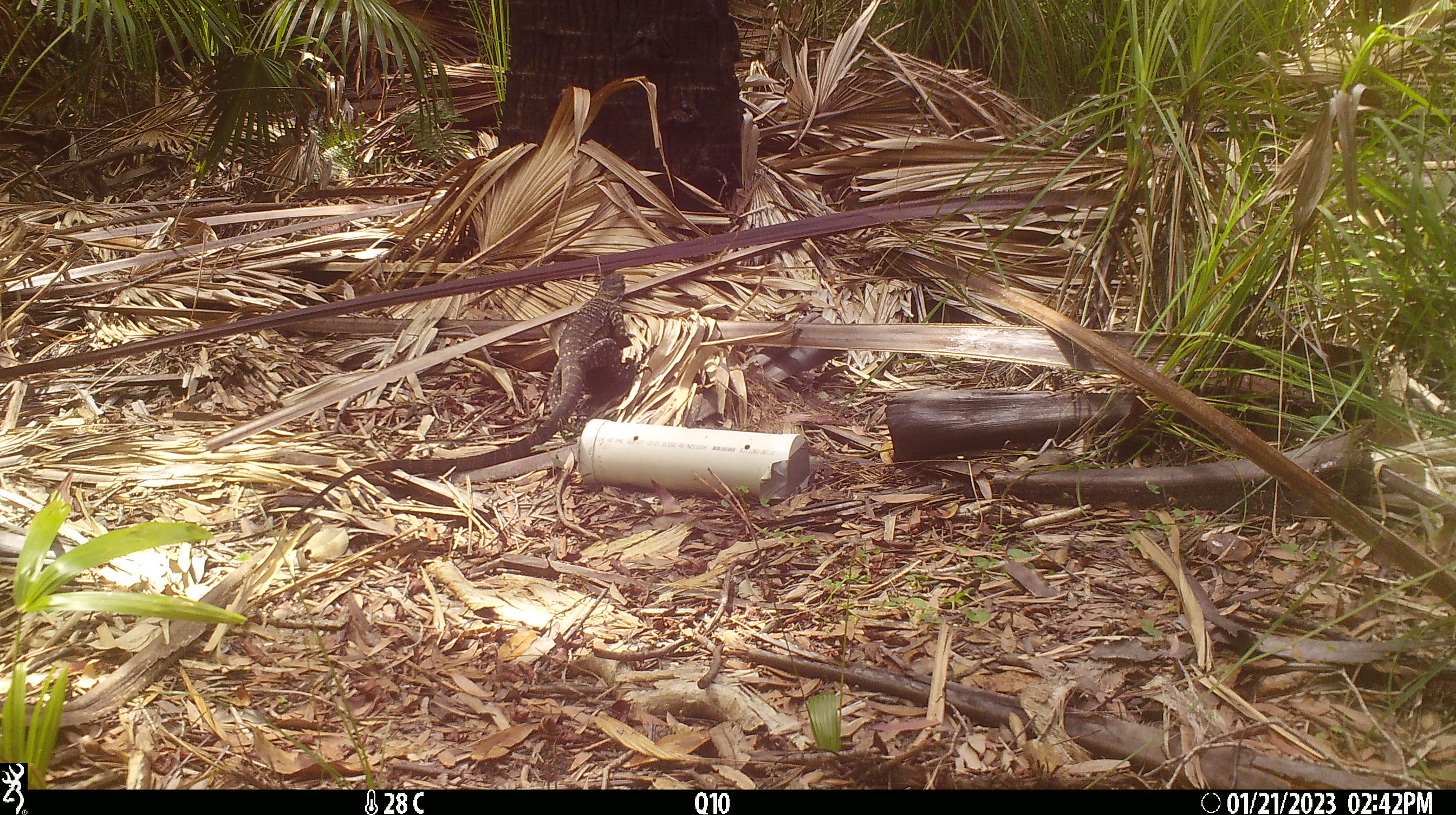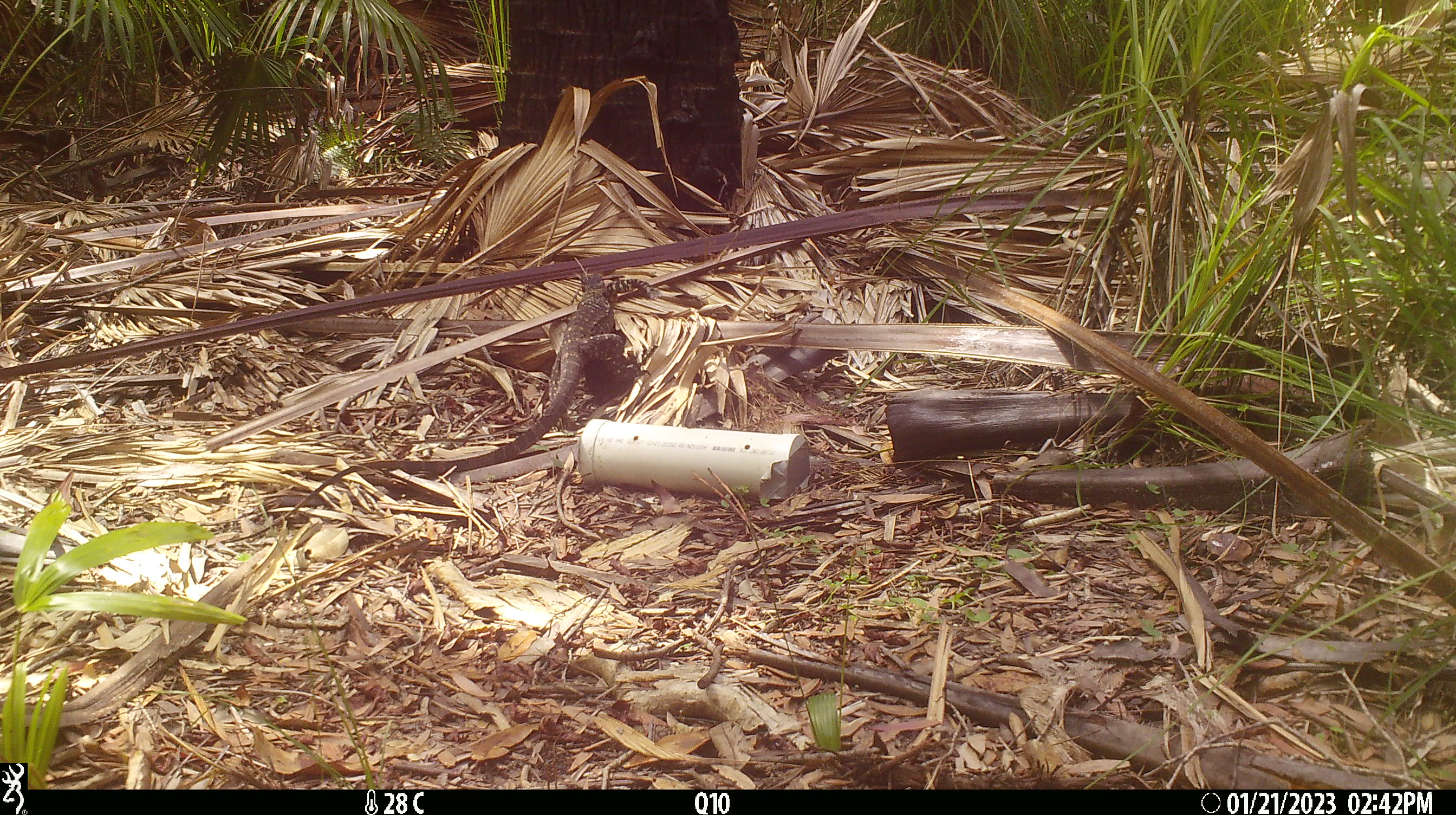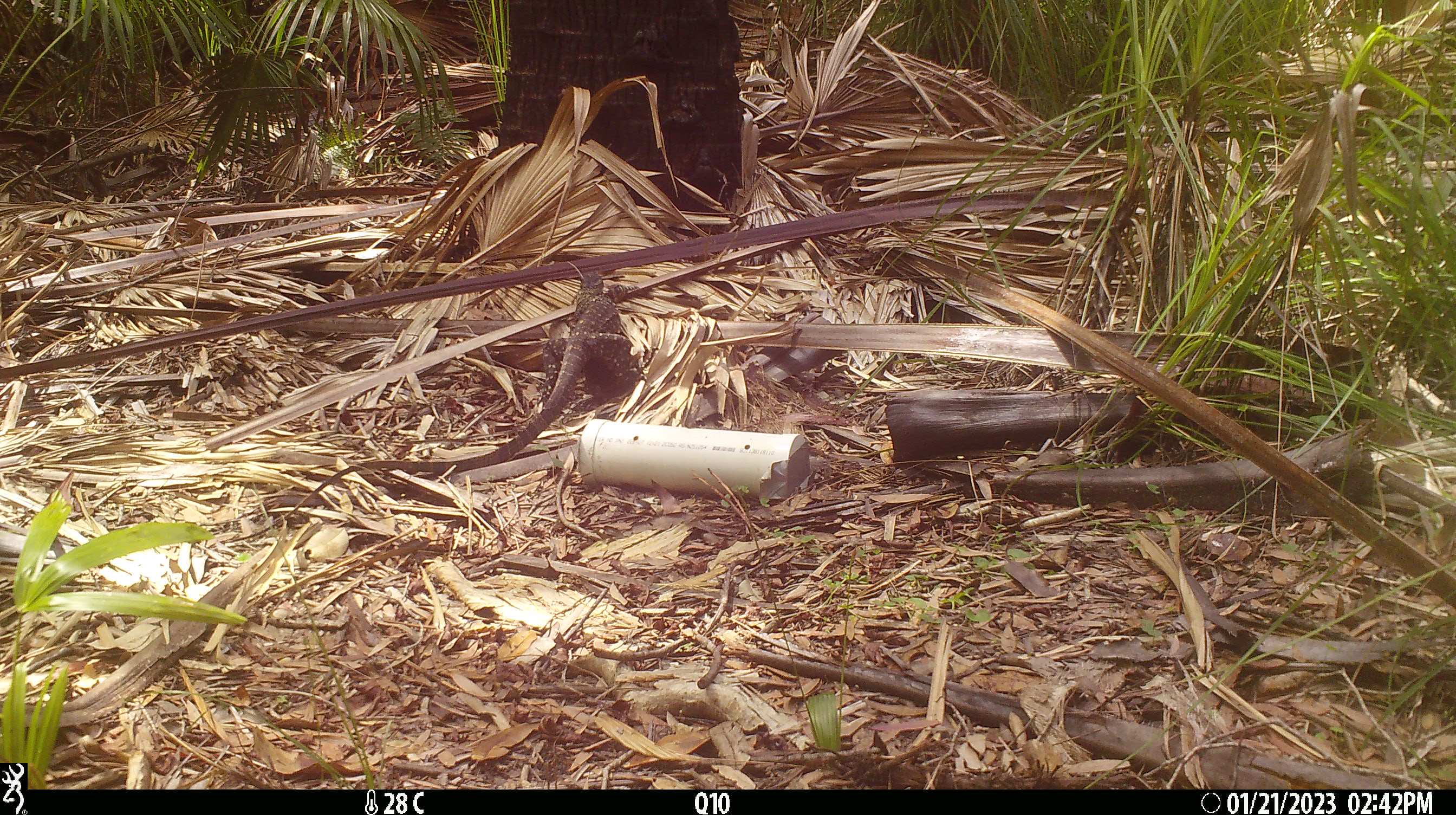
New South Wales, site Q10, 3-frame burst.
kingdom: Animalia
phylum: Chordata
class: Reptilia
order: Squamata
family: Varanidae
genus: Varanus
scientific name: Varanus varius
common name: lace monitor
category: goanna